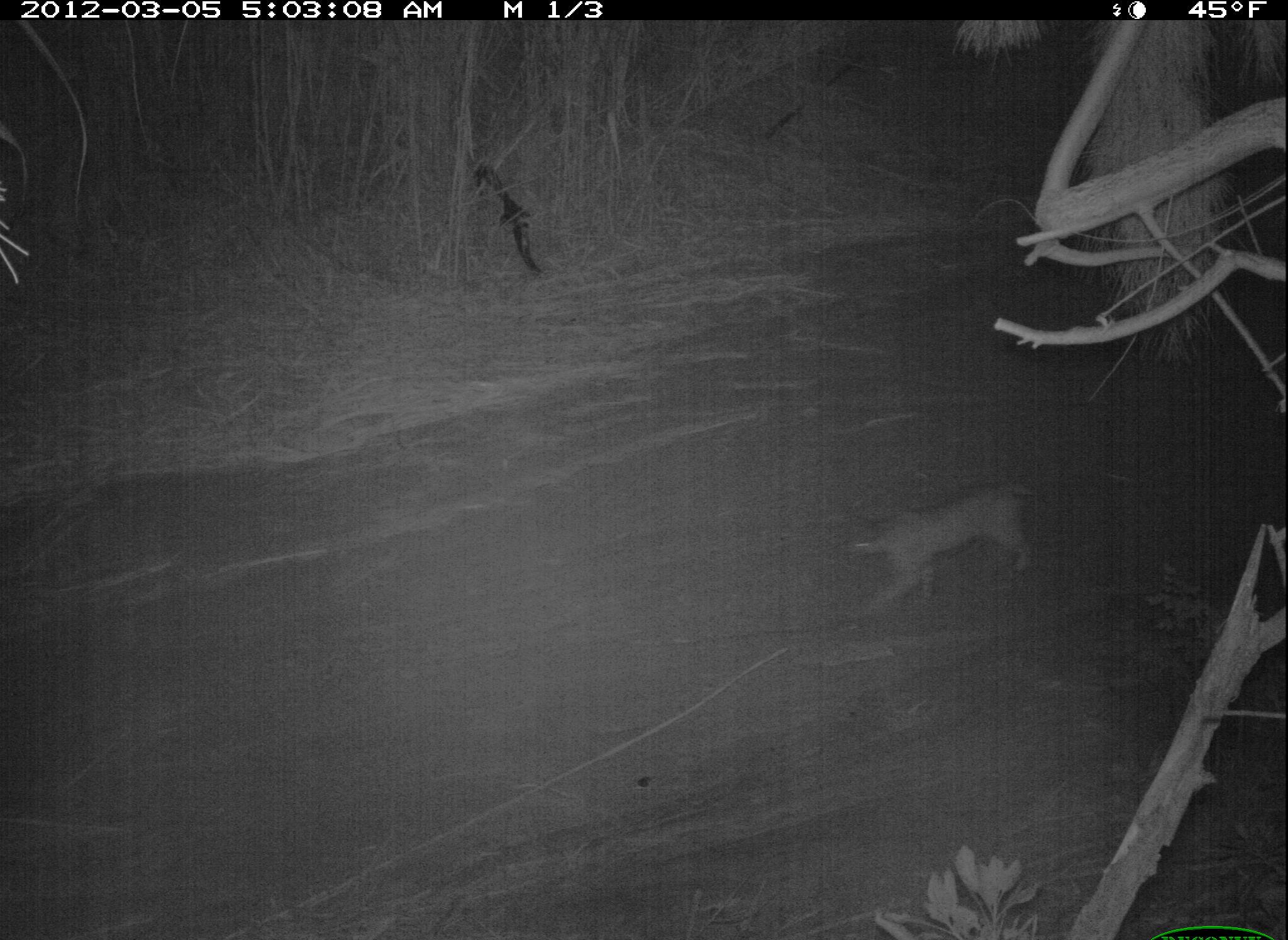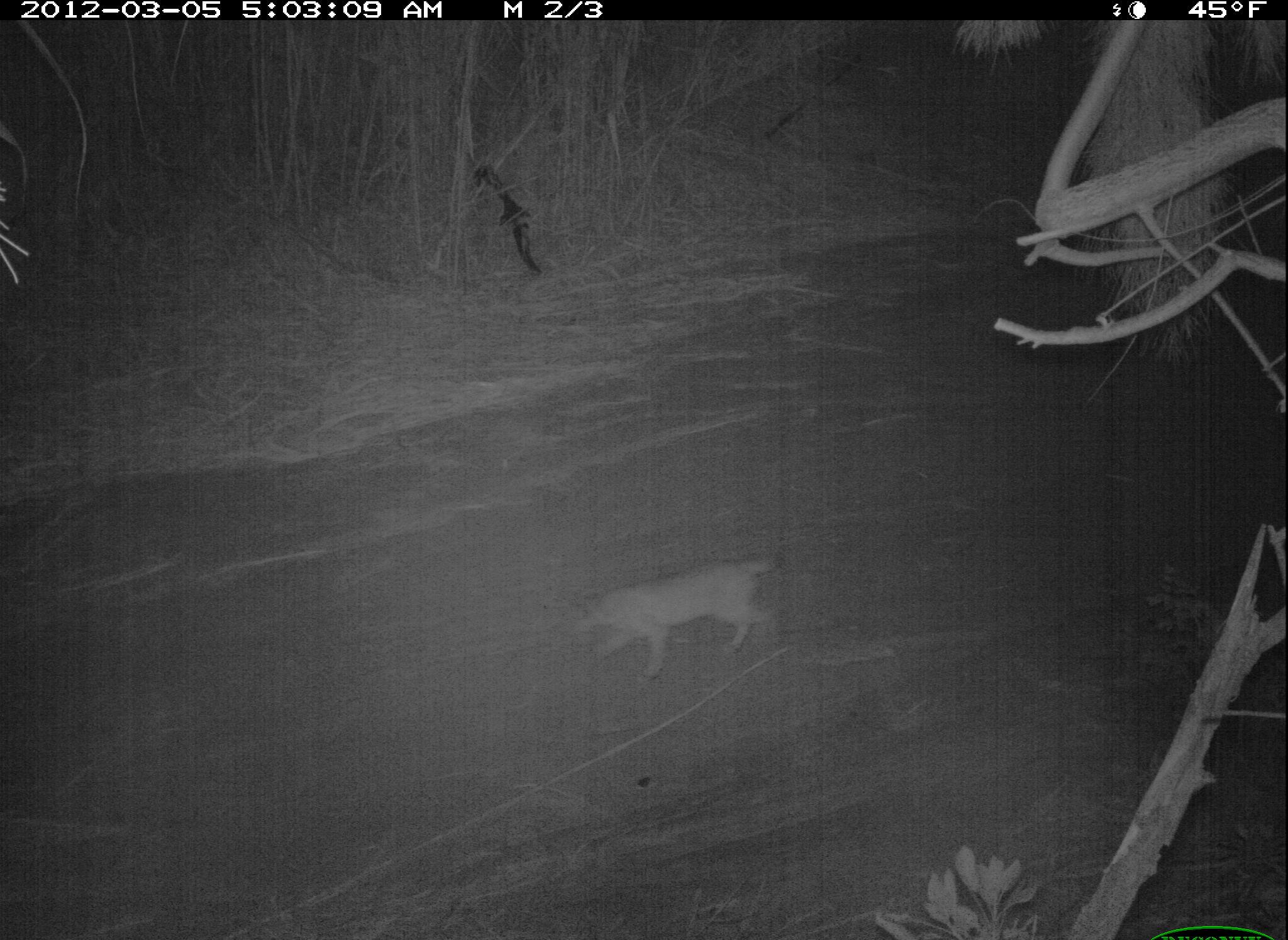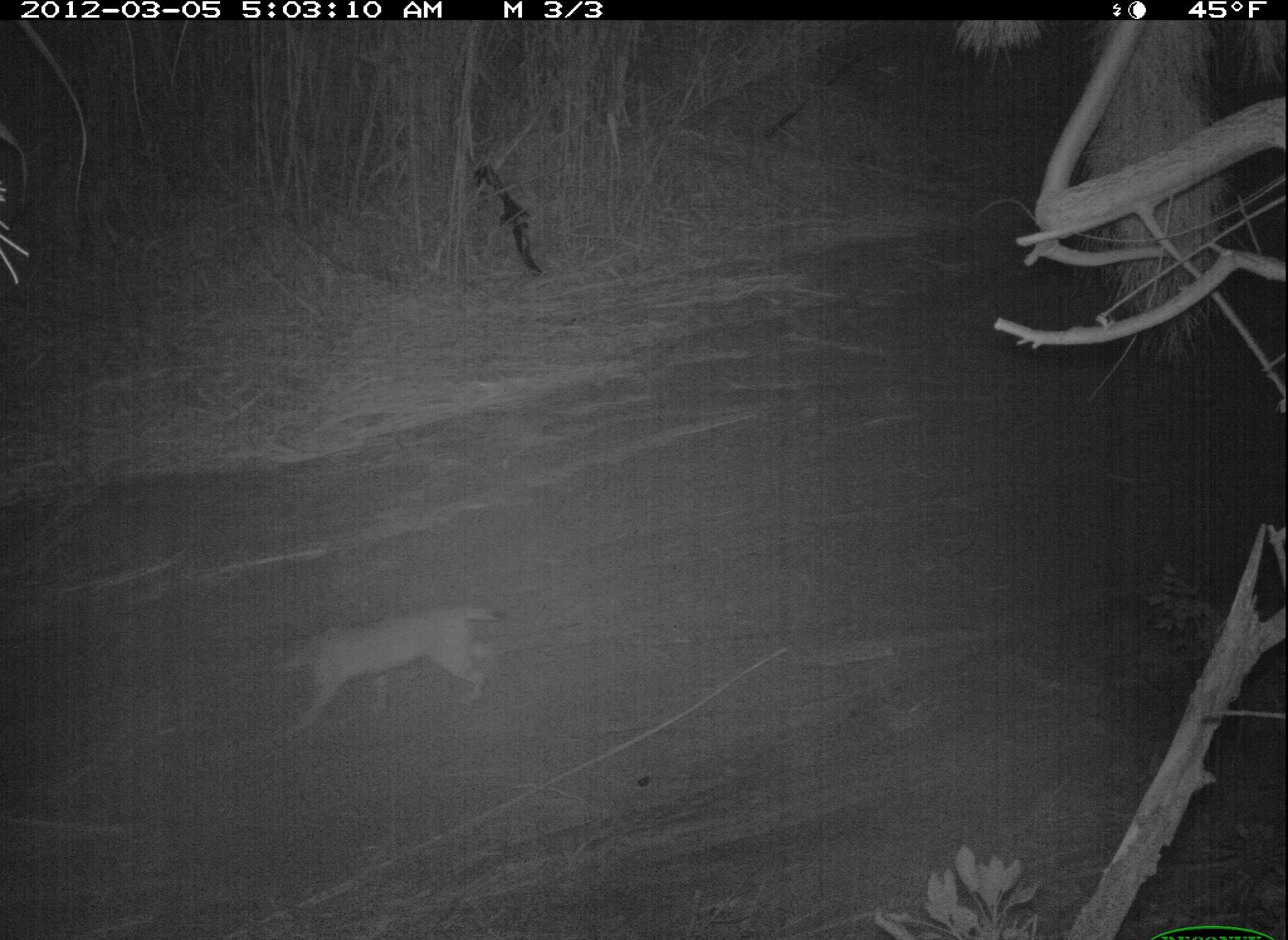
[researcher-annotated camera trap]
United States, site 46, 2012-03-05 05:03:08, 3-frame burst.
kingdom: Animalia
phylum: Chordata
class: Mammalia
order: Carnivora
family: Felidae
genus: Lynx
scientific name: Lynx rufus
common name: bobcat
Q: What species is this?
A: Bobcat (Lynx rufus).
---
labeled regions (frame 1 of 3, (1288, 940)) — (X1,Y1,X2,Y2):
bobcat: (835,471,1052,622)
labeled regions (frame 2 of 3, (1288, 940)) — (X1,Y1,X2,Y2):
bobcat: (559,527,802,697)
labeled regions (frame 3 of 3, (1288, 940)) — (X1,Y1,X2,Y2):
bobcat: (261,596,515,747)